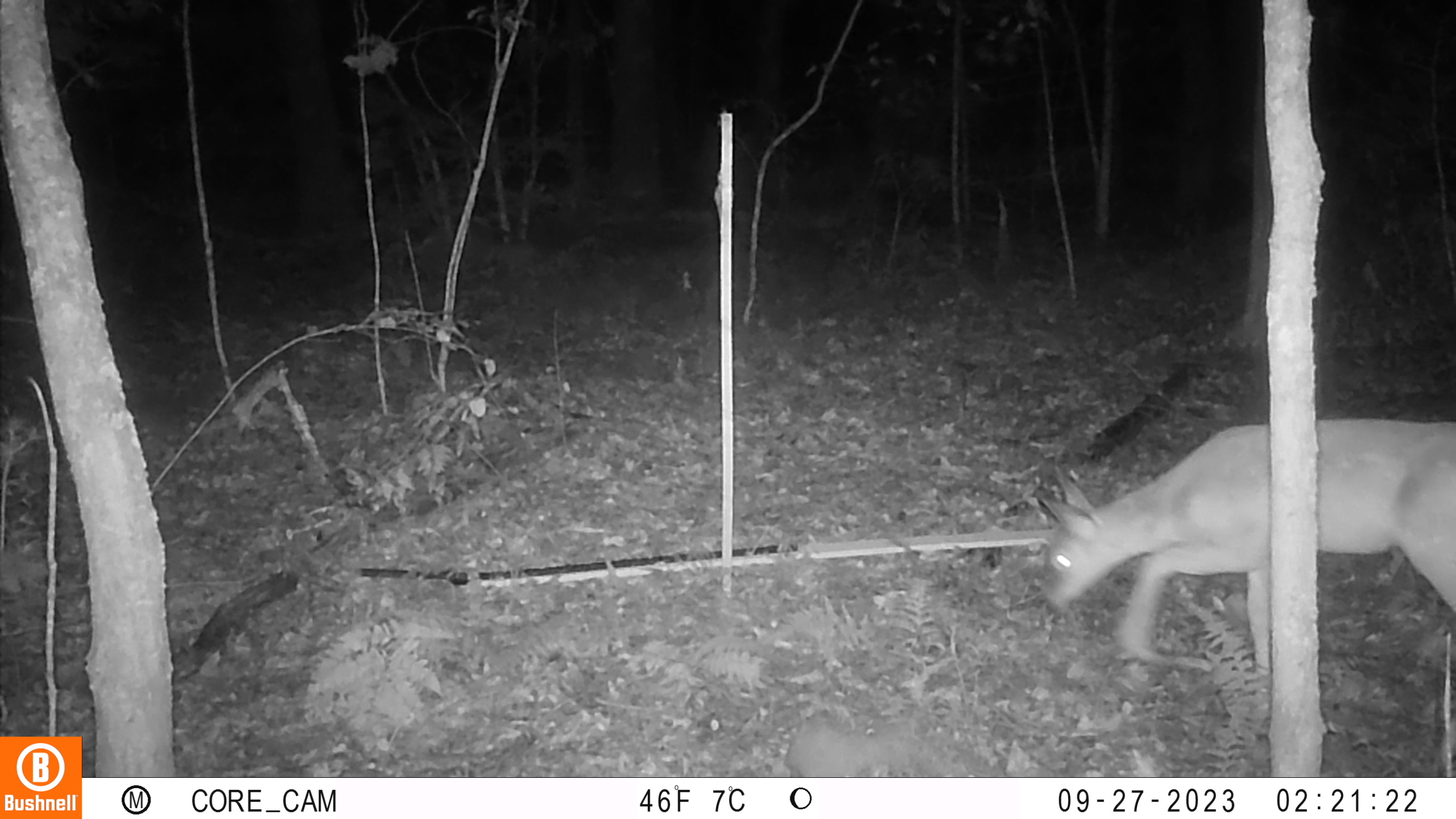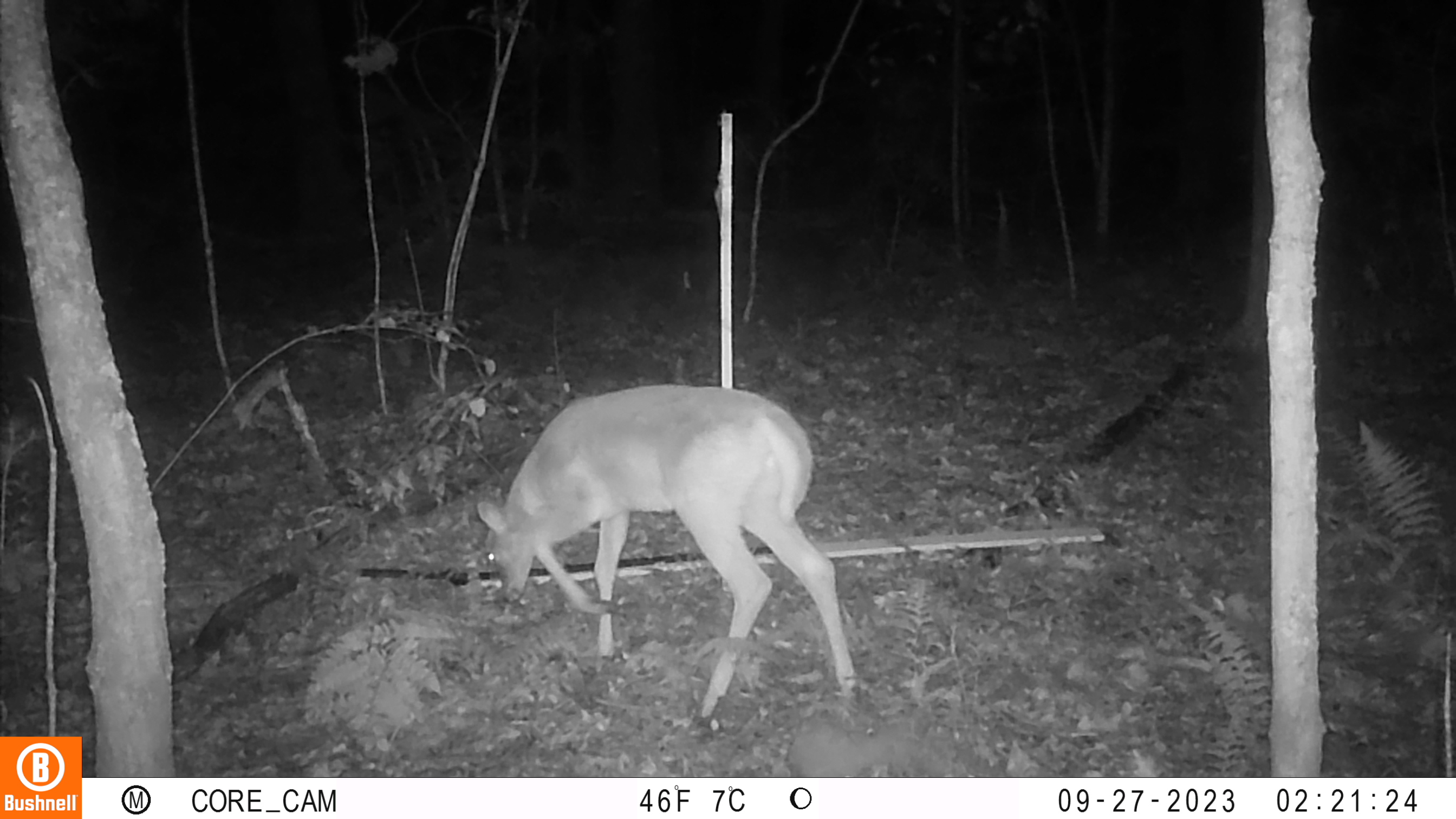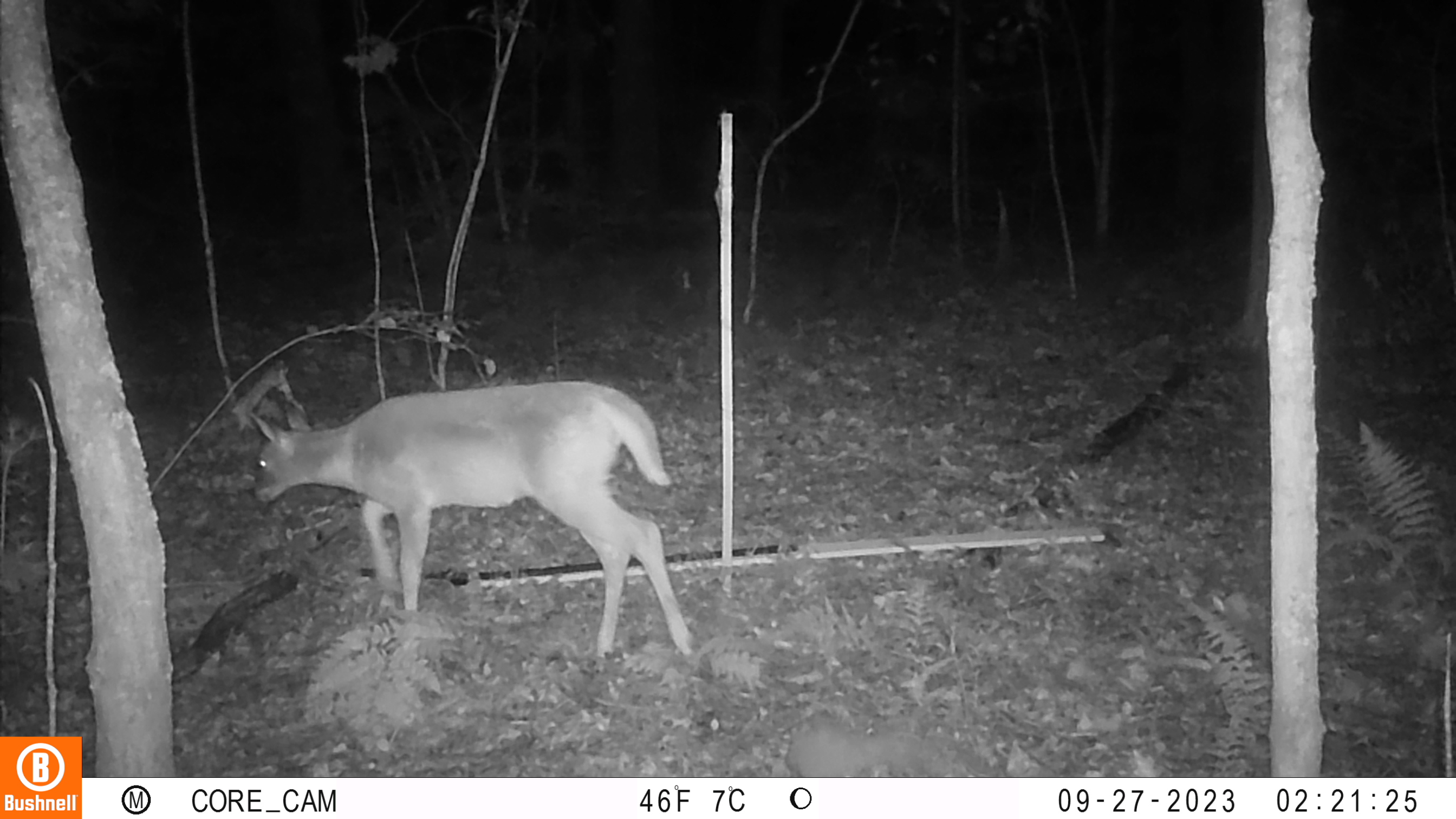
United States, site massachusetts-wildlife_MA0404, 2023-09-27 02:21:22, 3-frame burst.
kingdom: Animalia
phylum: Chordata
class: Mammalia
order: Artiodactyla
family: Cervidae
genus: Odocoileus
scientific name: Odocoileus virginianus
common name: white-tailed deer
White-tailed deer (Odocoileus virginianus).